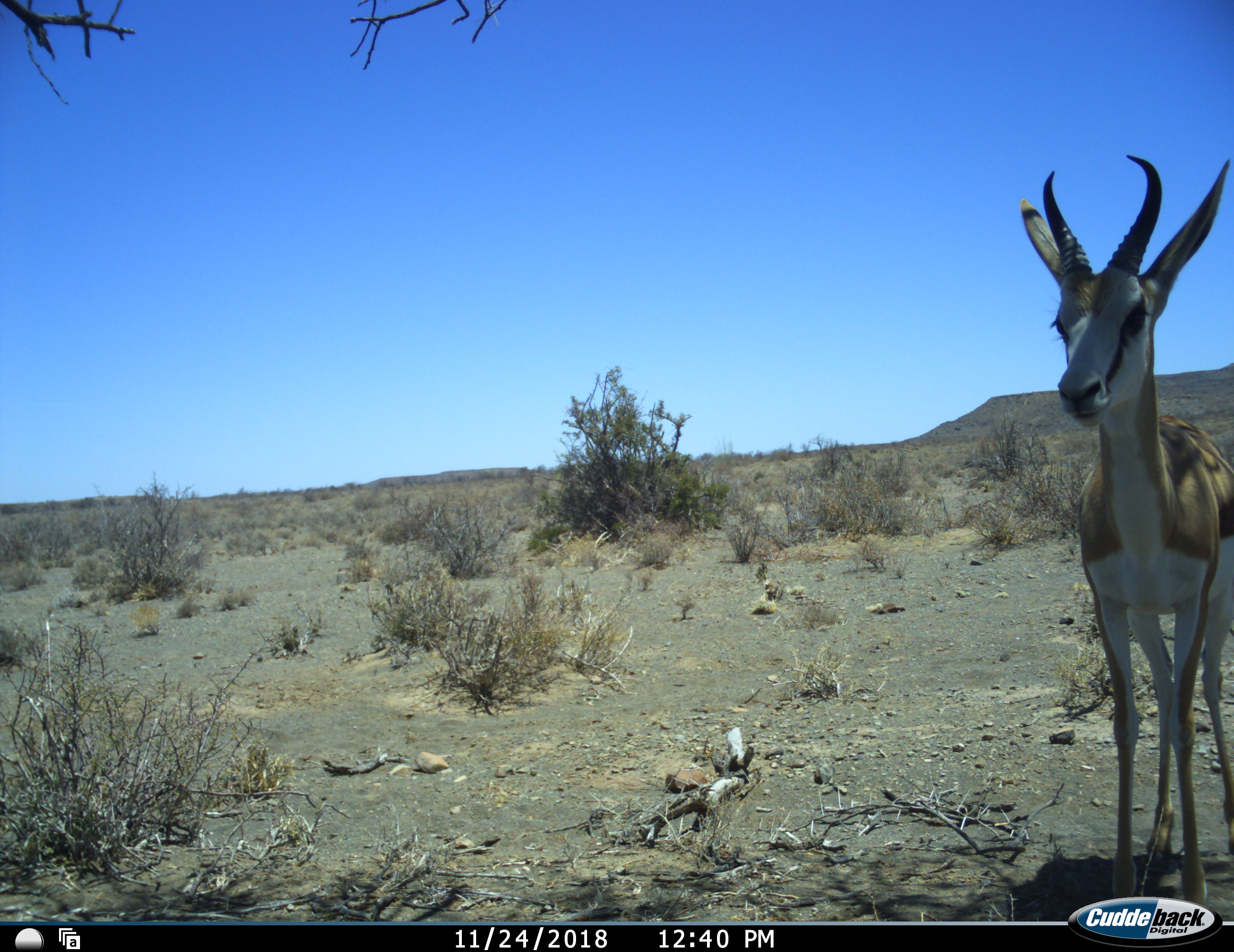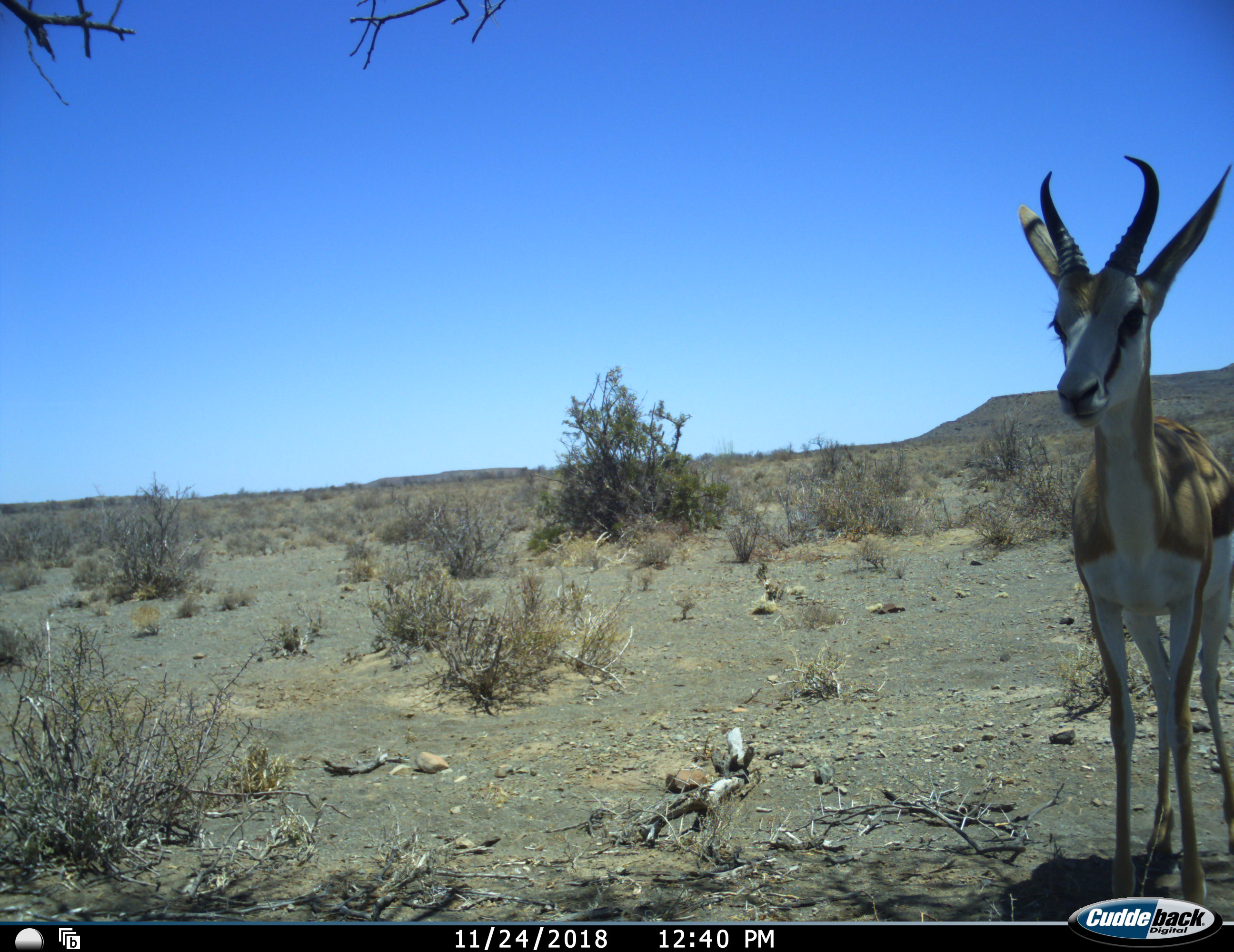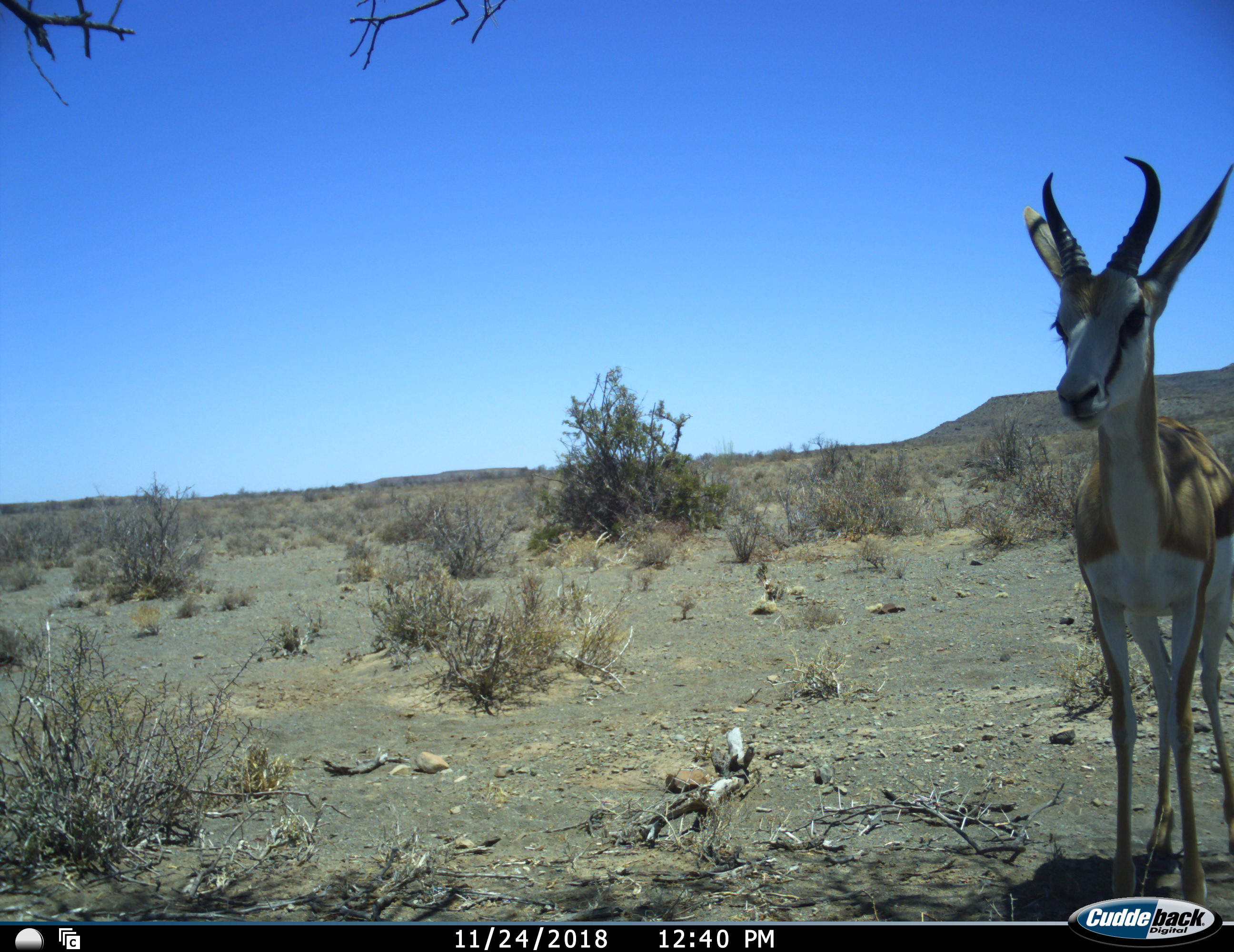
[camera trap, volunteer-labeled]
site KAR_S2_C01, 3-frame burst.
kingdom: Animalia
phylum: Chordata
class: Mammalia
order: Artiodactyla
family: Bovidae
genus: Antidorcas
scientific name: Antidorcas marsupialis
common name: springbok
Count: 1.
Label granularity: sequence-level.